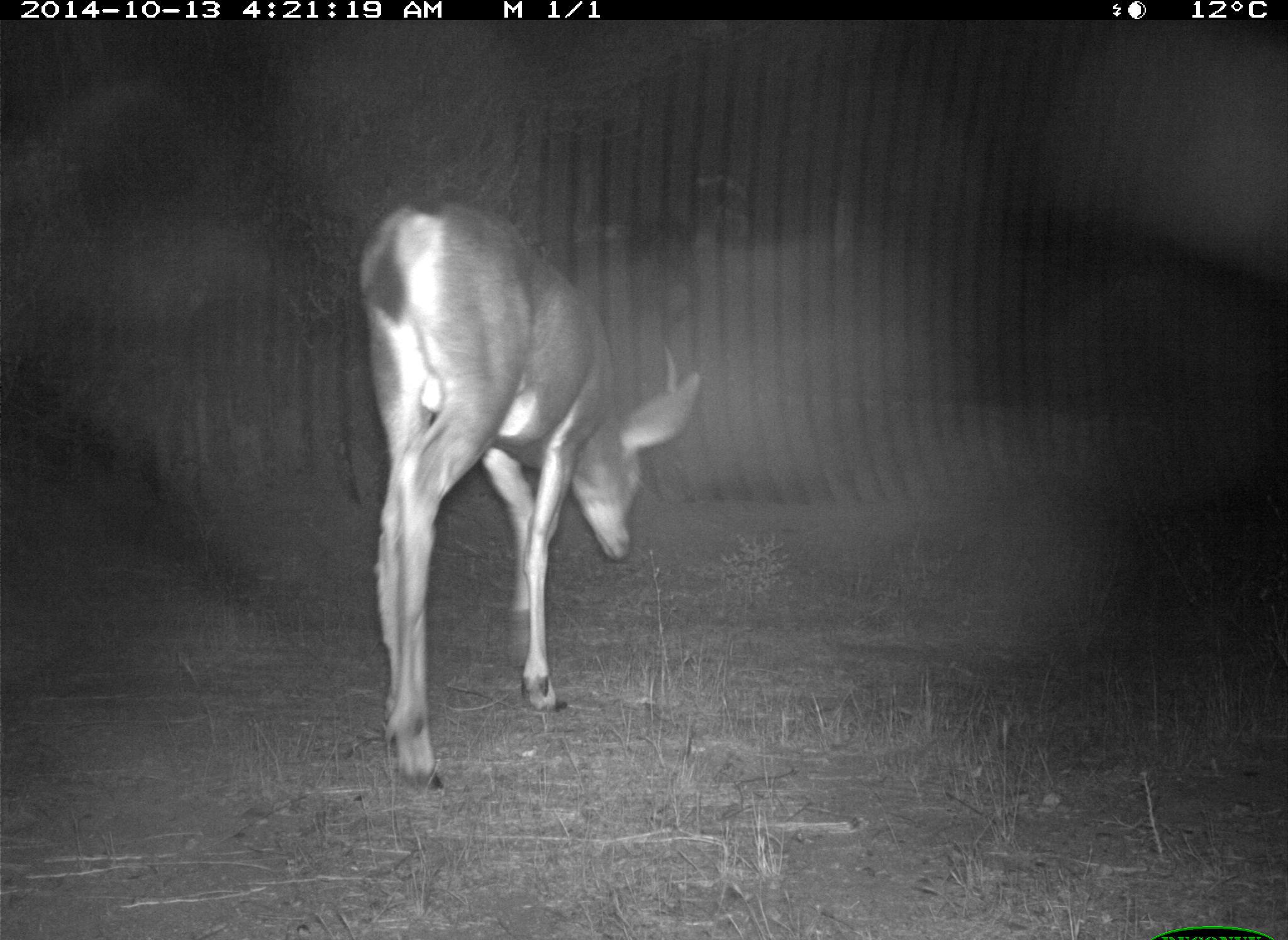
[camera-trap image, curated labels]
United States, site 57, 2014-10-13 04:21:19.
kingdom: Animalia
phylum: Chordata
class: Mammalia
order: Artiodactyla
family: Cervidae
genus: Odocoileus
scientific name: Odocoileus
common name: deer